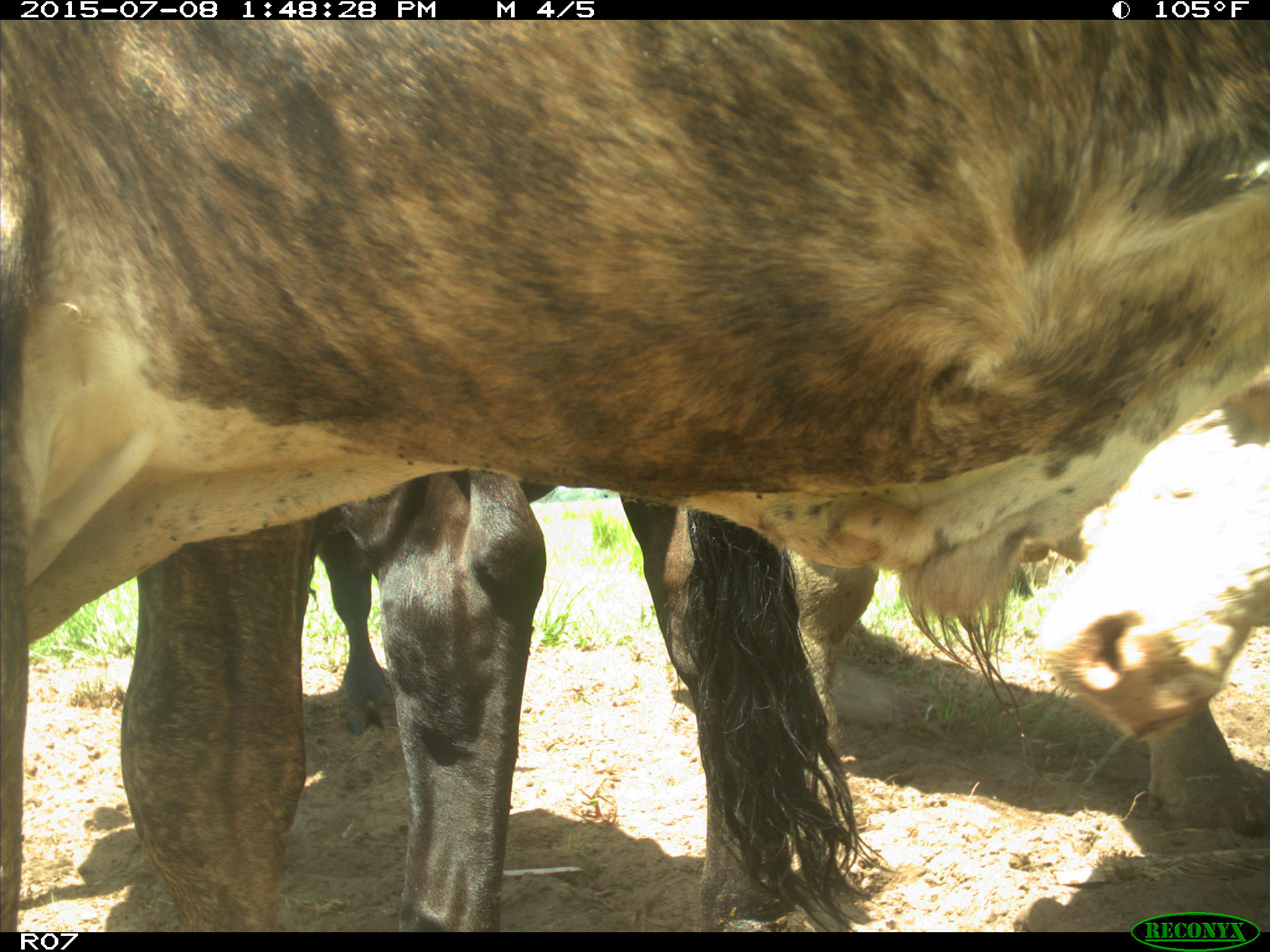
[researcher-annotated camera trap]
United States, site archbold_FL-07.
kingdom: Animalia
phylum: Chordata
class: Mammalia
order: Artiodactyla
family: Bovidae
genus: Bos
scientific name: Bos taurus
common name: domestic cow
Bos taurus (domestic cow).